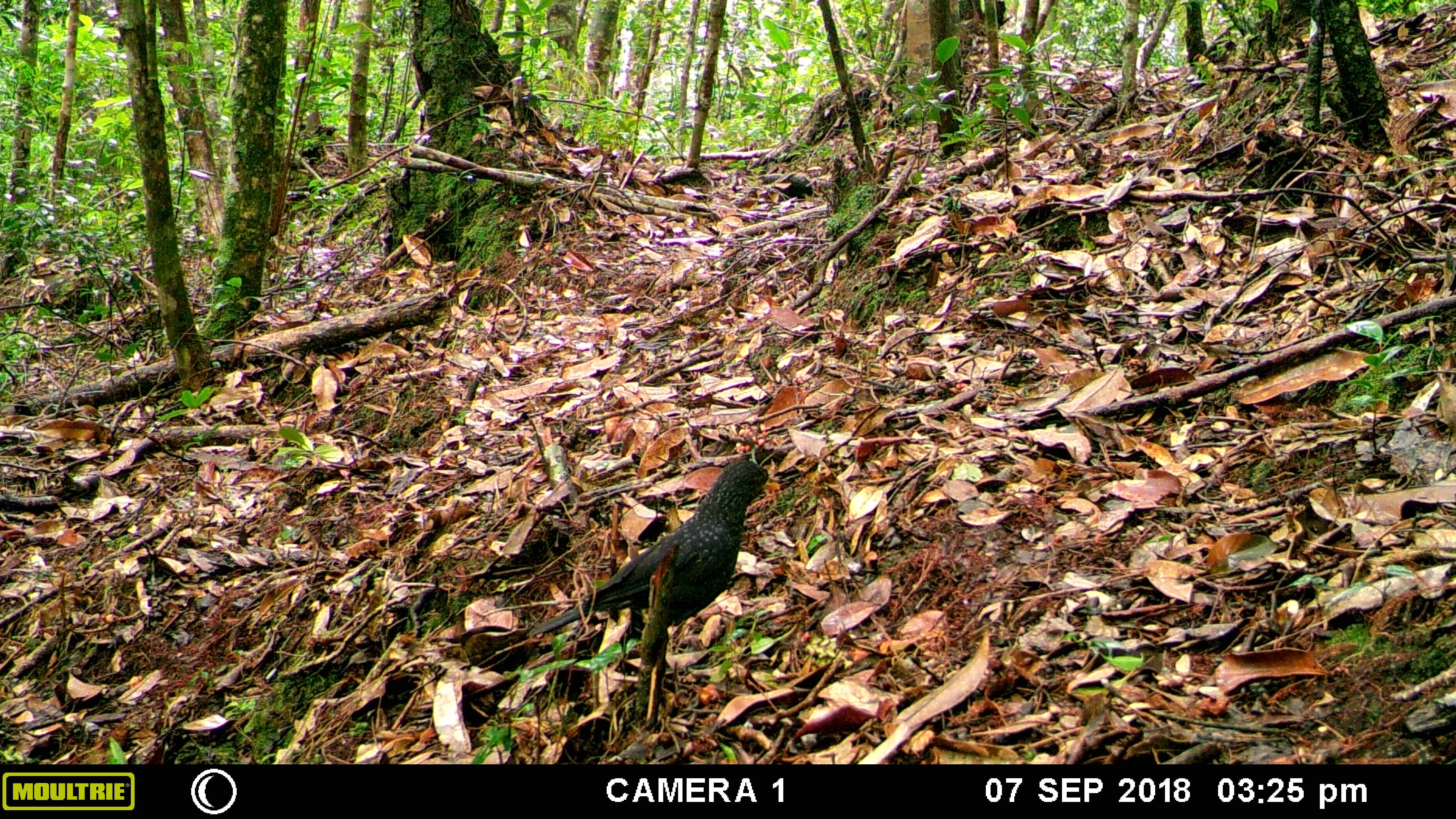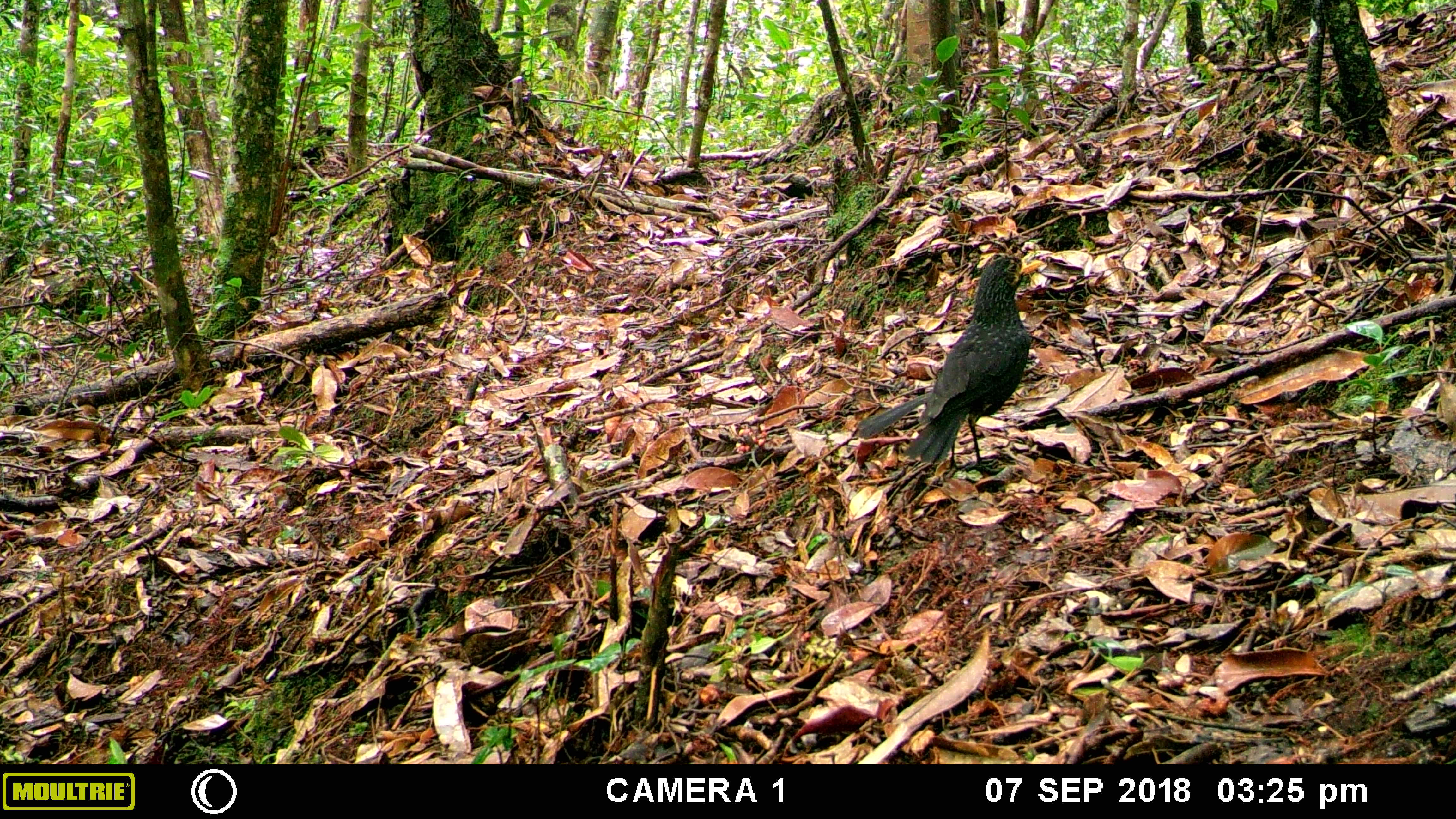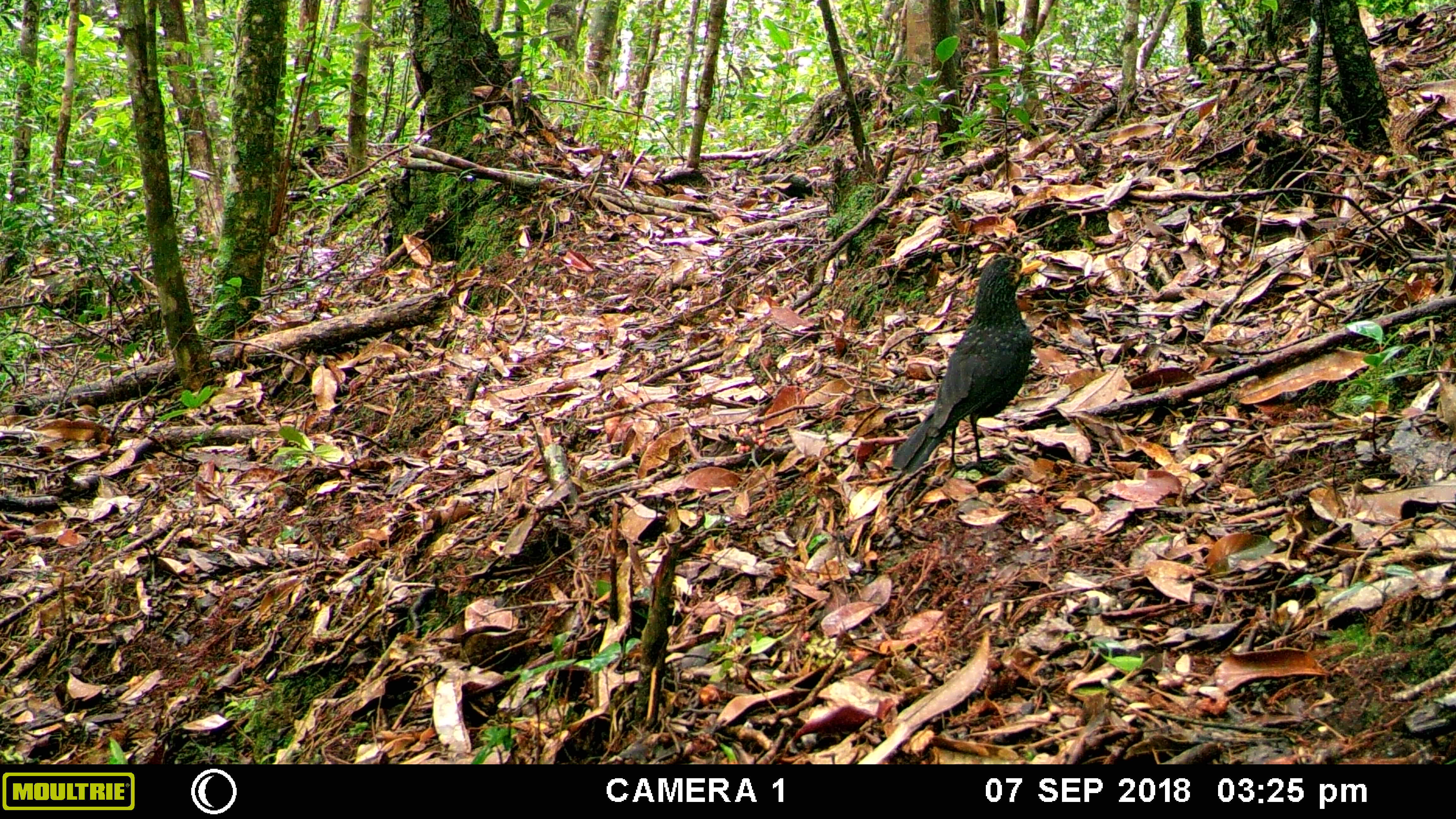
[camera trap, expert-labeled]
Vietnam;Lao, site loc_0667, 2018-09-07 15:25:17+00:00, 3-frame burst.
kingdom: Animalia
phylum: Chordata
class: Aves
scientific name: Aves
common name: bird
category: unidentified bird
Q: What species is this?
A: Unidentified bird (bird) (Aves).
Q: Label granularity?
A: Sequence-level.